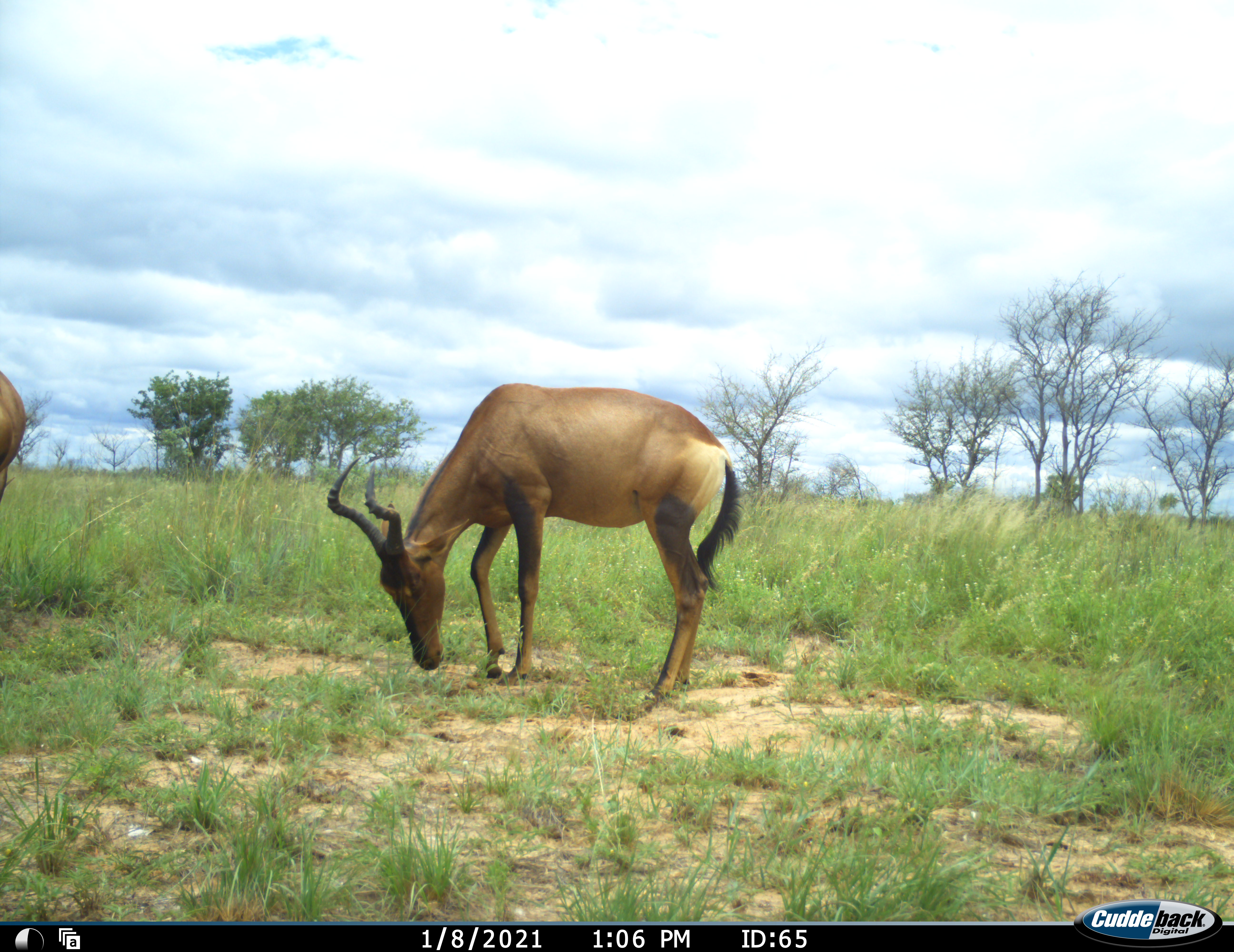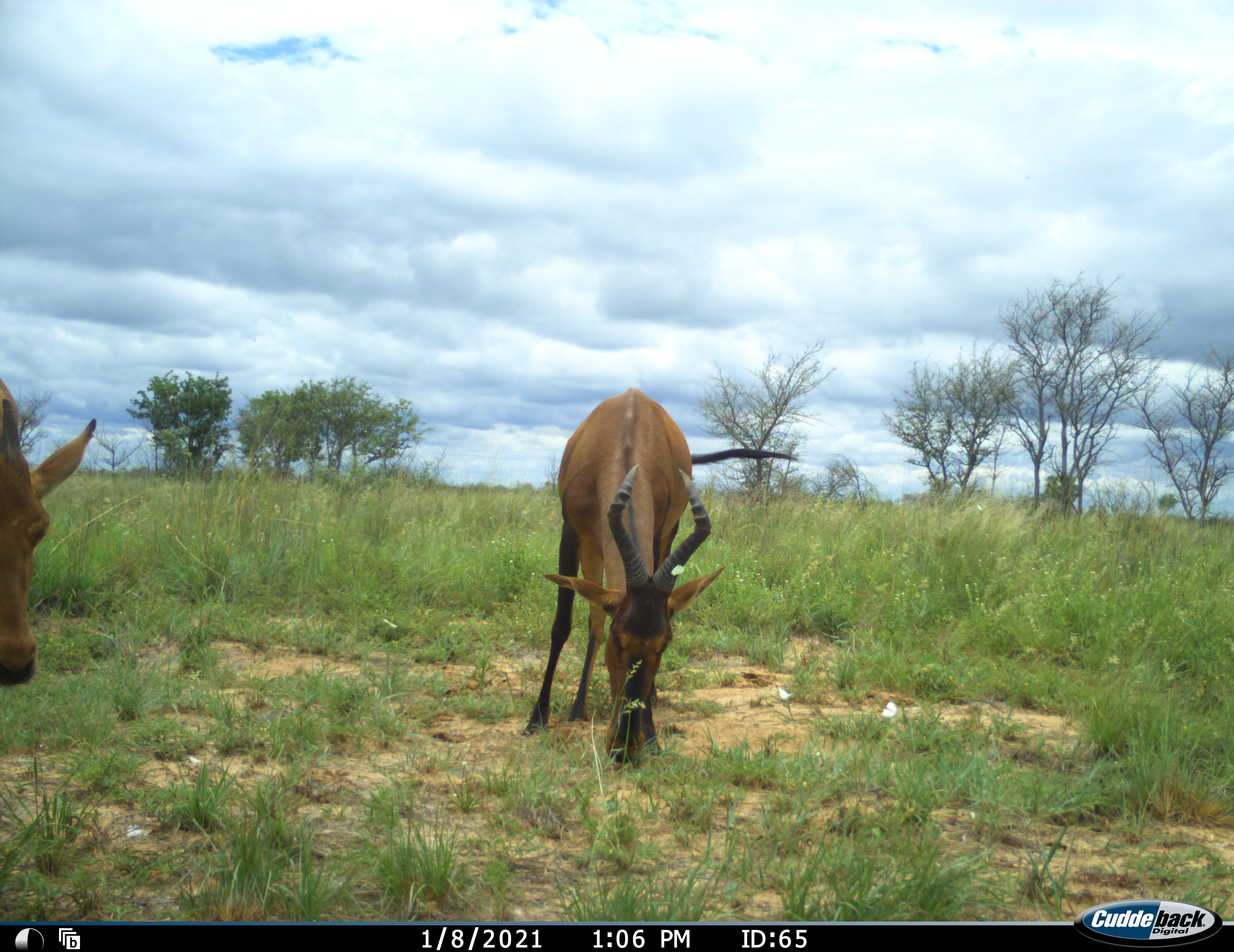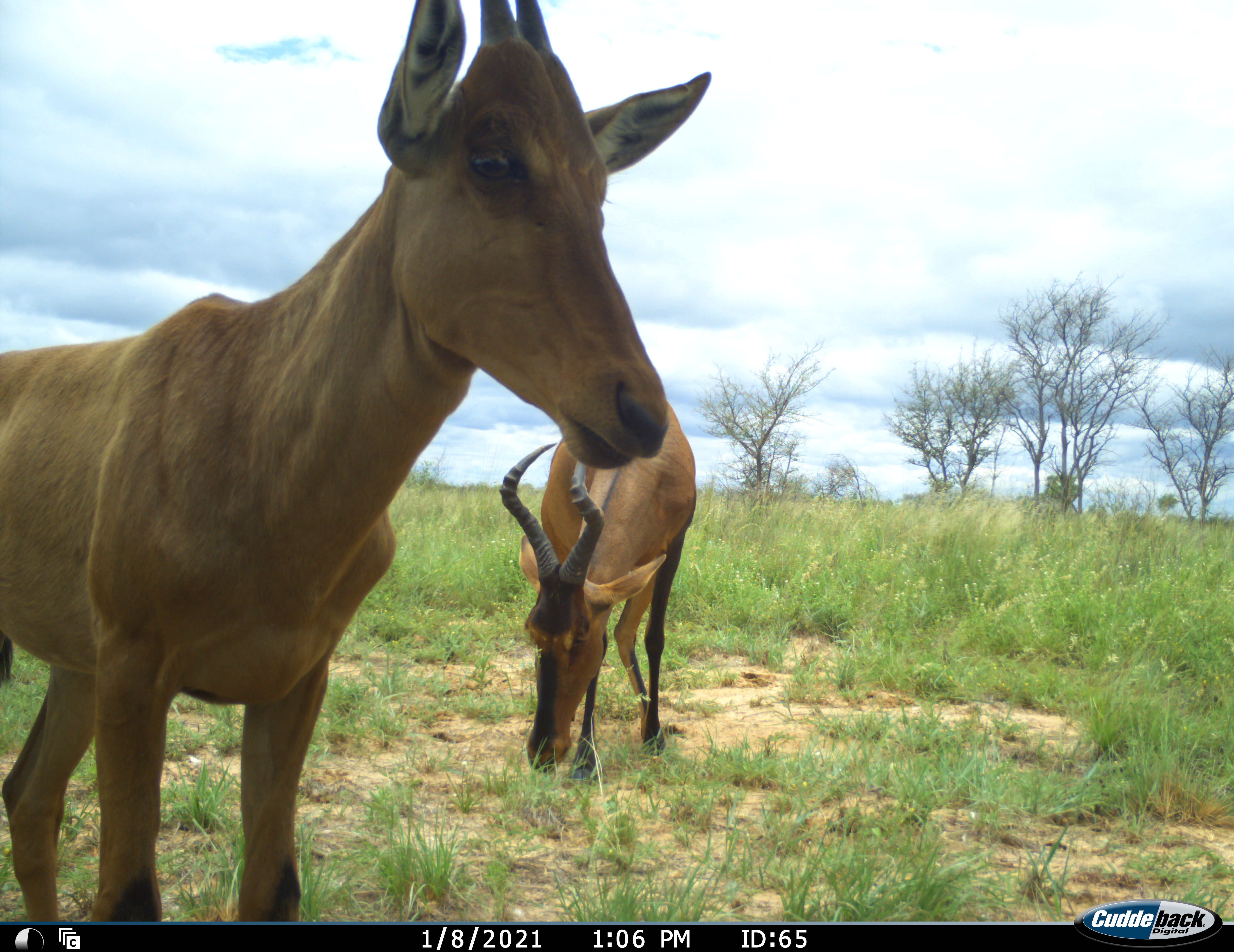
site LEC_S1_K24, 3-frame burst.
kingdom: Animalia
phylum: Chordata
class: Mammalia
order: Artiodactyla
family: Bovidae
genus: Alcelaphus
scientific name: Alcelaphus buselaphus caama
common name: red hartebeest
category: hartebeestred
Hartebeestred (red hartebeest) (Alcelaphus buselaphus caama), count 2. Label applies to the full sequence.